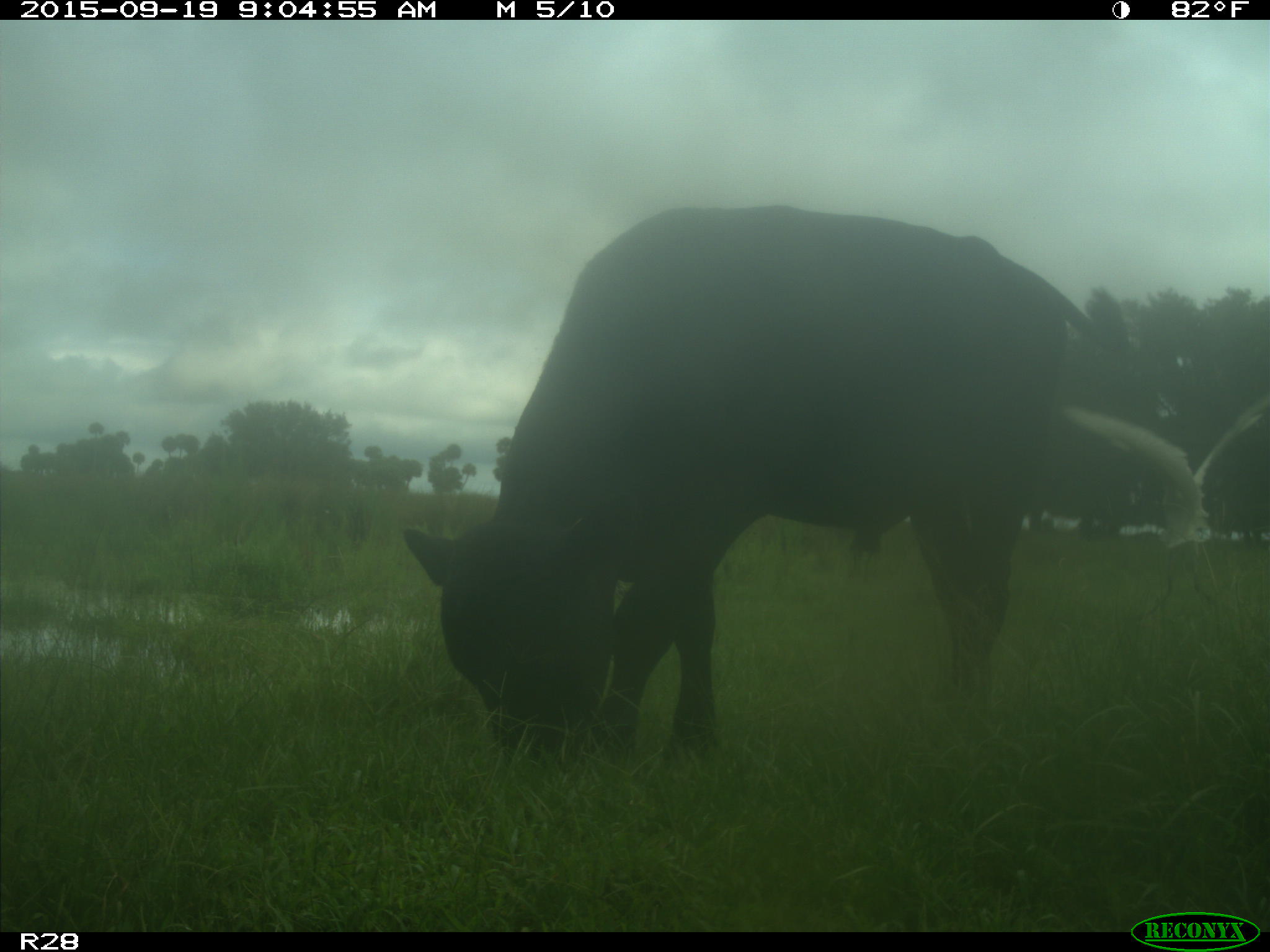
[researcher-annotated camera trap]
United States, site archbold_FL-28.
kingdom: Animalia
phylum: Chordata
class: Mammalia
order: Artiodactyla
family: Bovidae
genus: Bos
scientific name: Bos taurus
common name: domestic cow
Bos taurus (domestic cow).